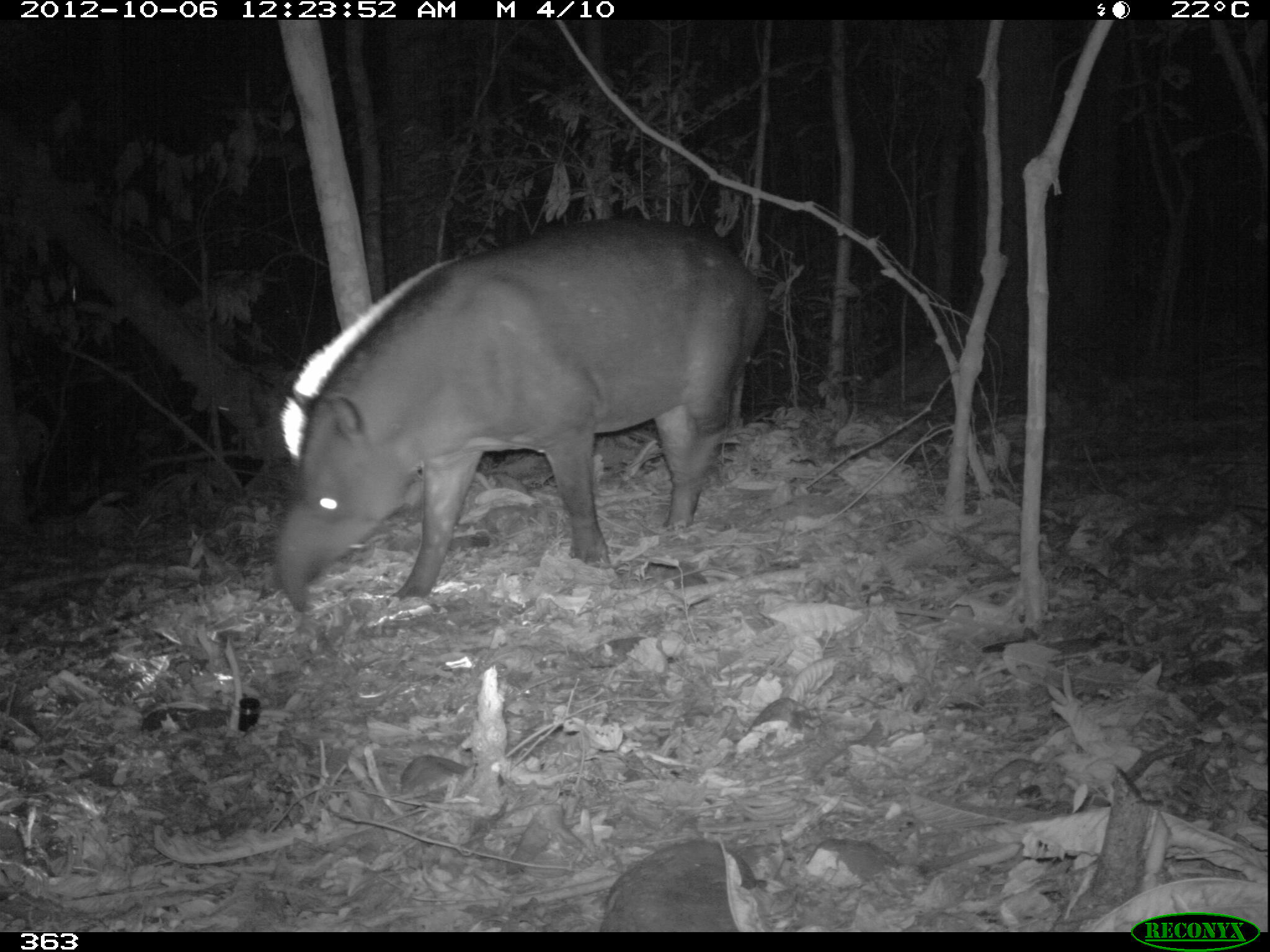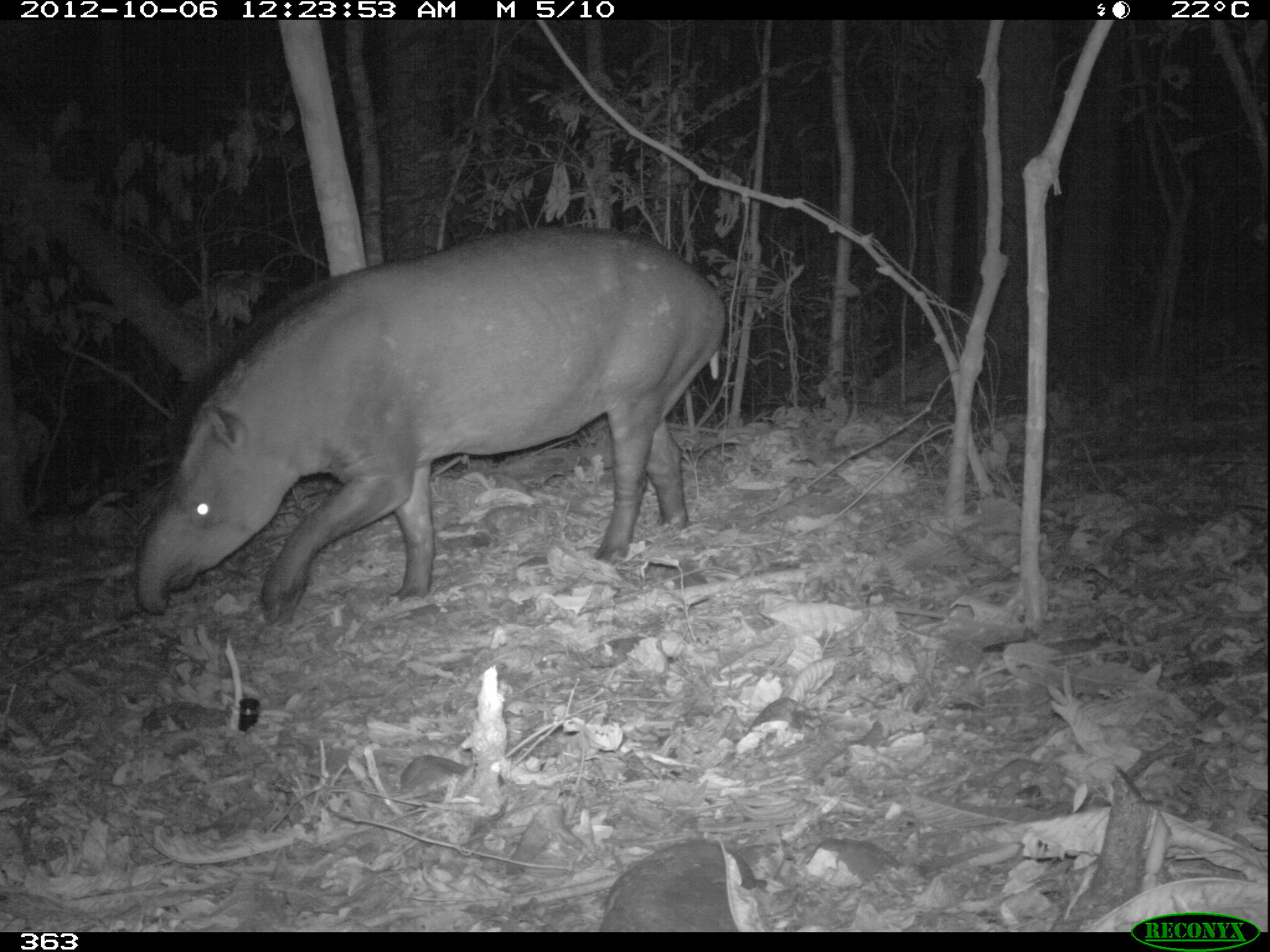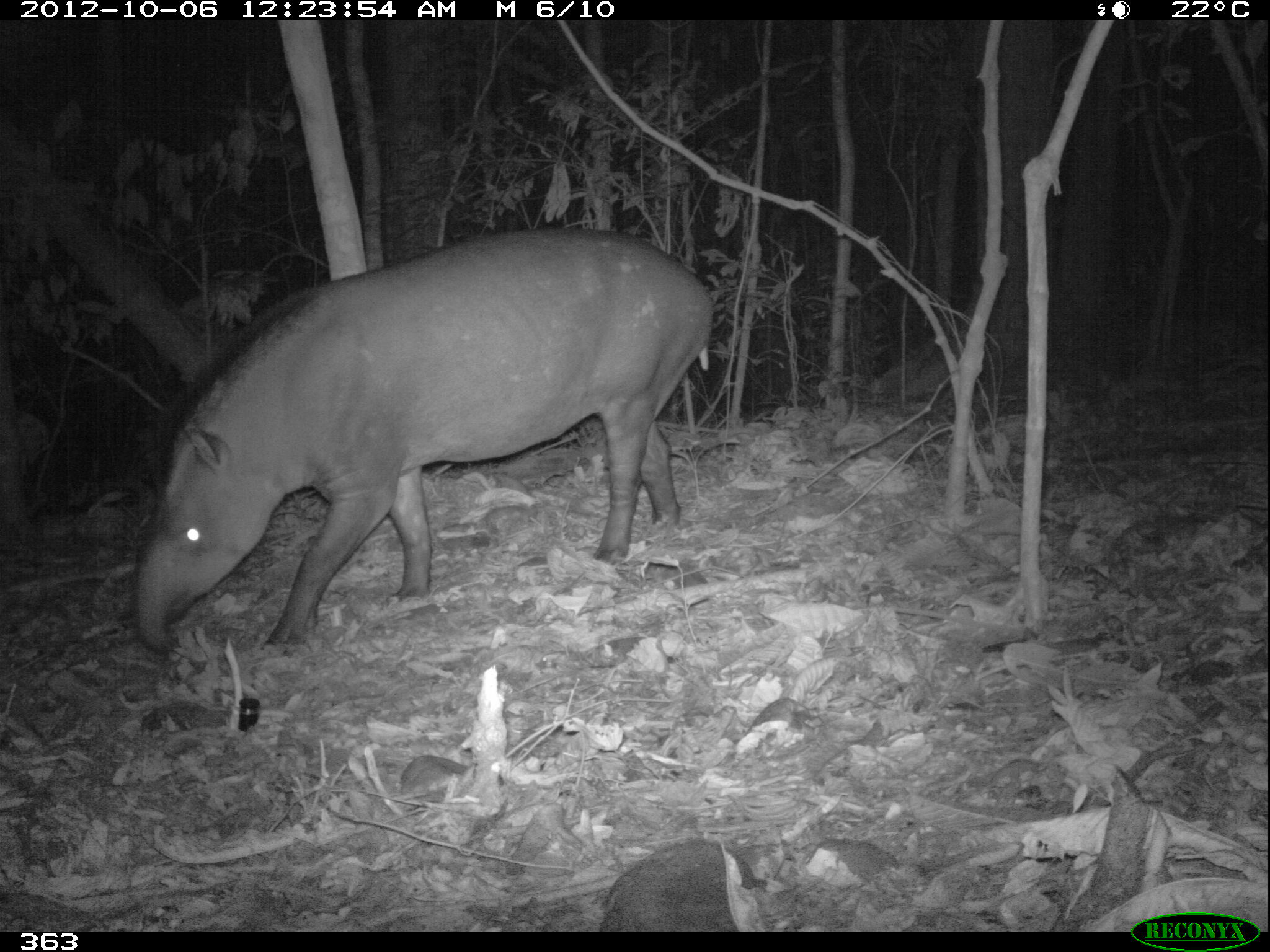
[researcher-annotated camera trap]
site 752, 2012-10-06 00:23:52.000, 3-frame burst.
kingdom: Animalia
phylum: Chordata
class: Mammalia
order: Perissodactyla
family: Tapiridae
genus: Tapirus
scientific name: Tapirus terrestris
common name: south american tapir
Tapirus terrestris (south american tapir).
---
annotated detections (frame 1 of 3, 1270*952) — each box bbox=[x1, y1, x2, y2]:
tapirus terrestris: bbox=[278, 216, 765, 607]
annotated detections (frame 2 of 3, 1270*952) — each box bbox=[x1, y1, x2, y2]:
tapirus terrestris: bbox=[134, 220, 722, 612]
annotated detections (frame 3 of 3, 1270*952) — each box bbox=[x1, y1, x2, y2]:
tapirus terrestris: bbox=[131, 226, 711, 653]